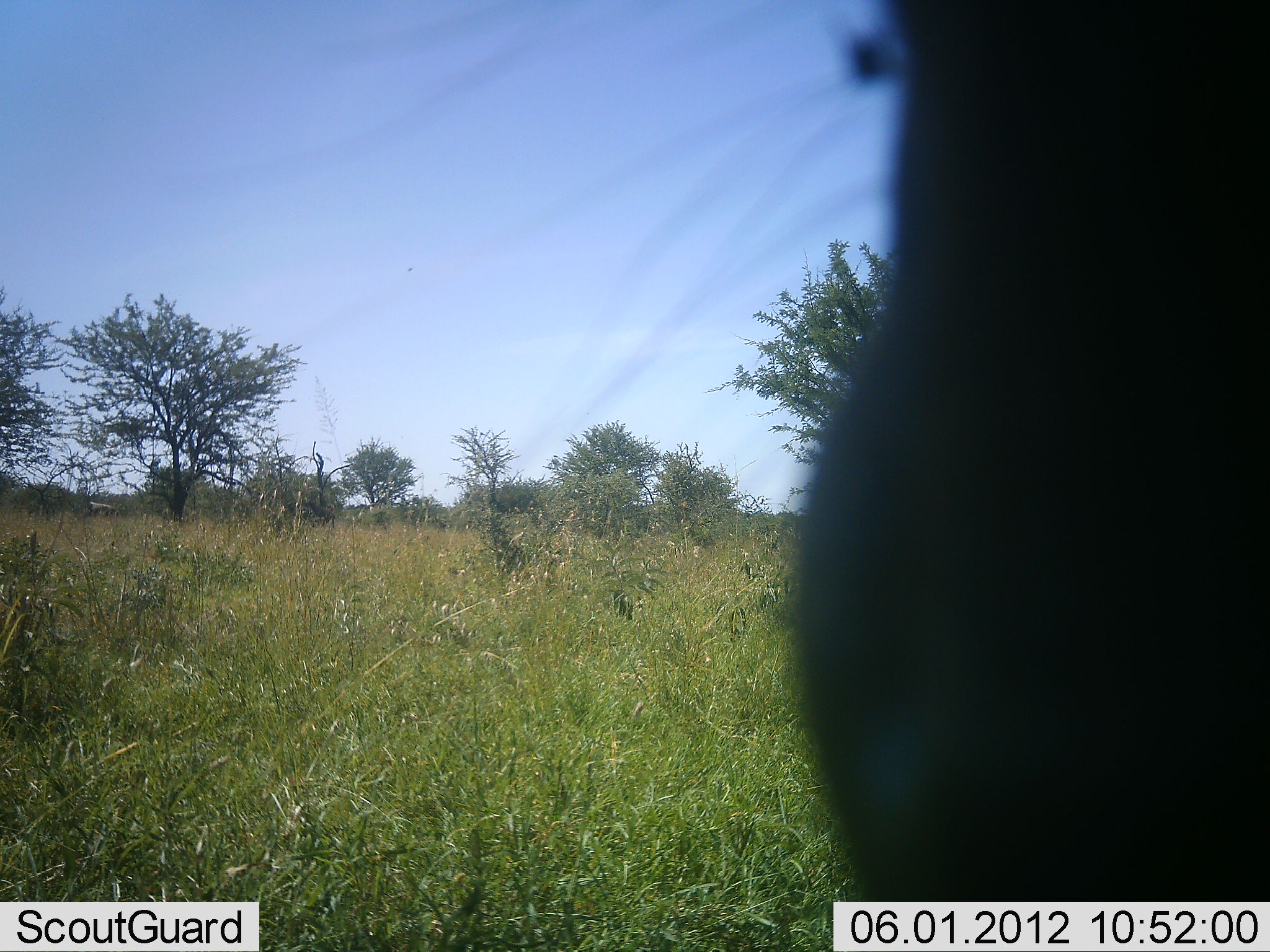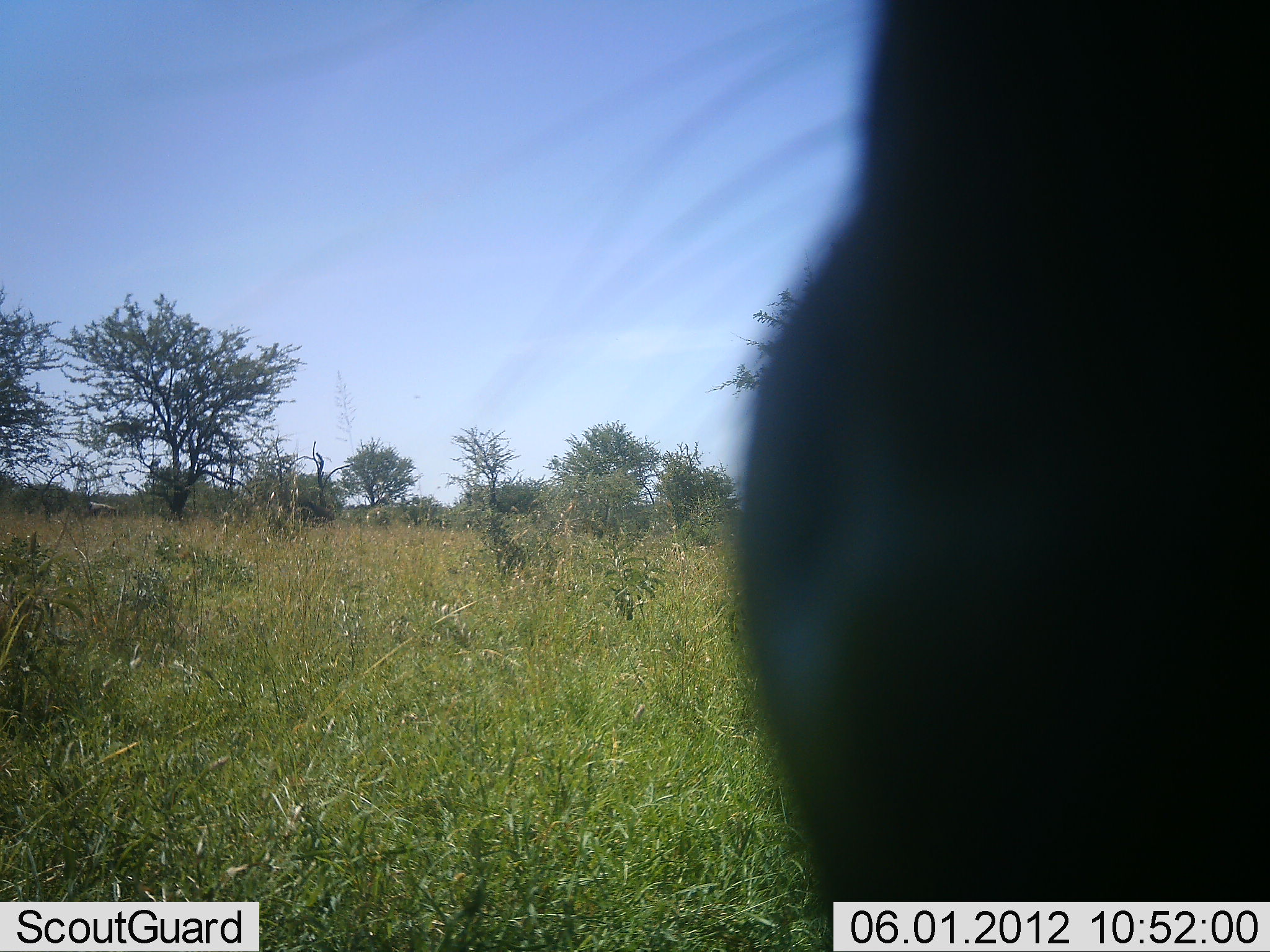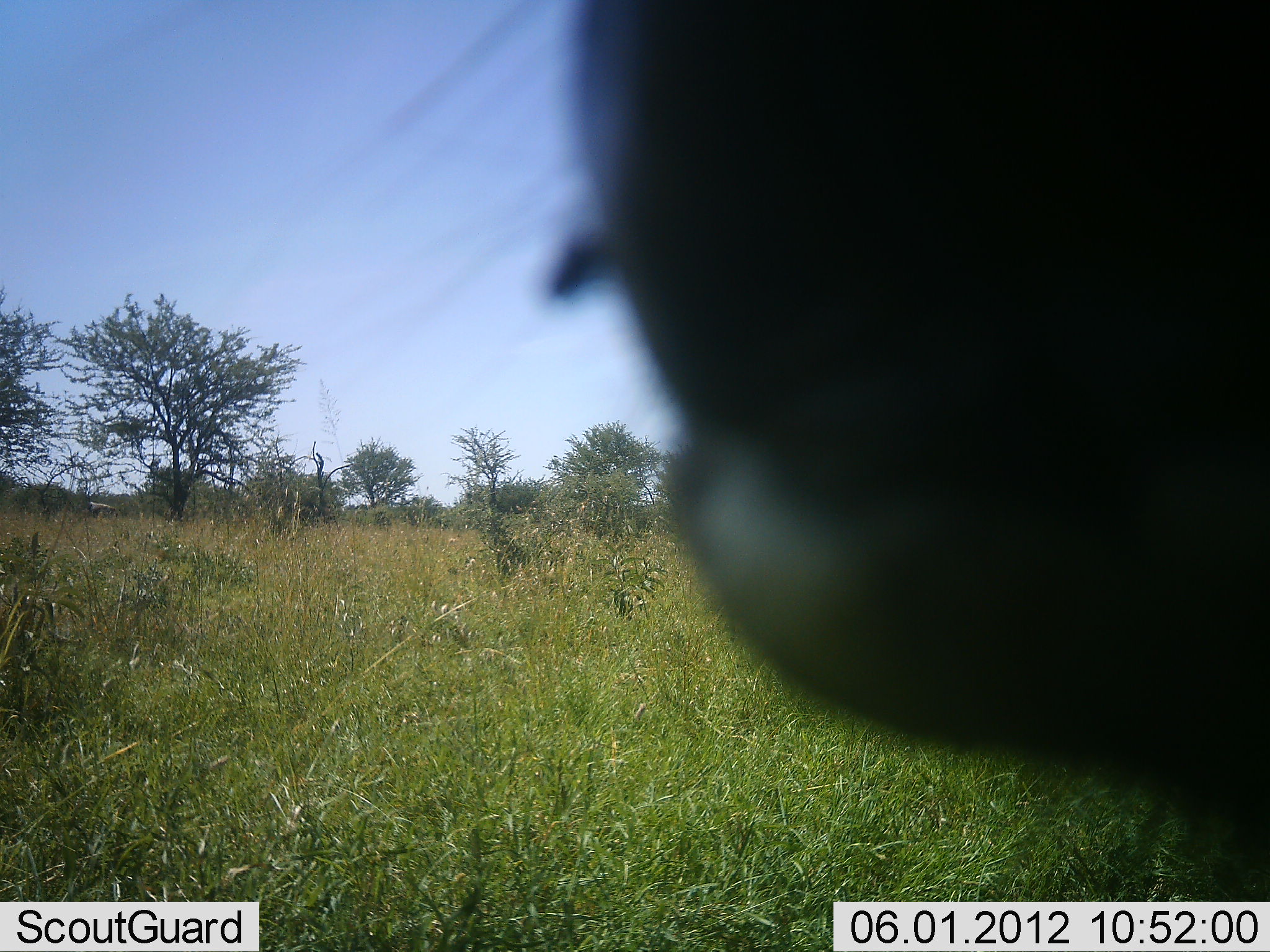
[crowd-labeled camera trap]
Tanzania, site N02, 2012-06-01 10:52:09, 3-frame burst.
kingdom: Animalia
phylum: Chordata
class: Mammalia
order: Artiodactyla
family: Bovidae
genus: Connochaetes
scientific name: Connochaetes taurinus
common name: blue wildebeest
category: wildebeest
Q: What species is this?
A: Wildebeest (blue wildebeest) (Connochaetes taurinus).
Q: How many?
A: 1.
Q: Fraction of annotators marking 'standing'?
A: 78%.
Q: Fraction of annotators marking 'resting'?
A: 0%.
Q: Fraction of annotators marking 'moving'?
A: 11%.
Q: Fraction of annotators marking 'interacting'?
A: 0%.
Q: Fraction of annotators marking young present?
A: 0%.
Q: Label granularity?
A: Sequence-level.